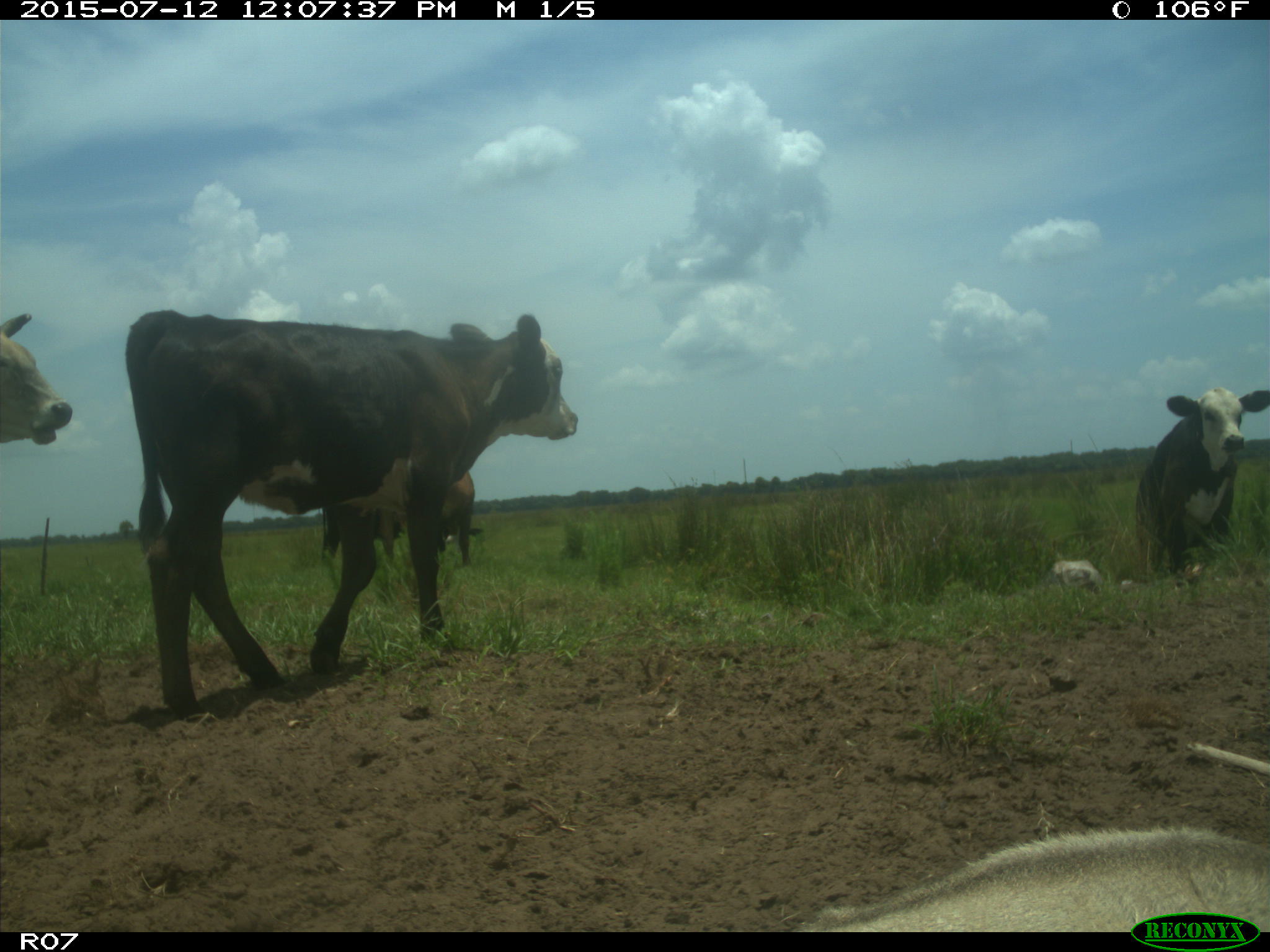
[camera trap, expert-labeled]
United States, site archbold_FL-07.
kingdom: Animalia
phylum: Chordata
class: Mammalia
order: Artiodactyla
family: Bovidae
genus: Bos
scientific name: Bos taurus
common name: domestic cow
Bos taurus (domestic cow).